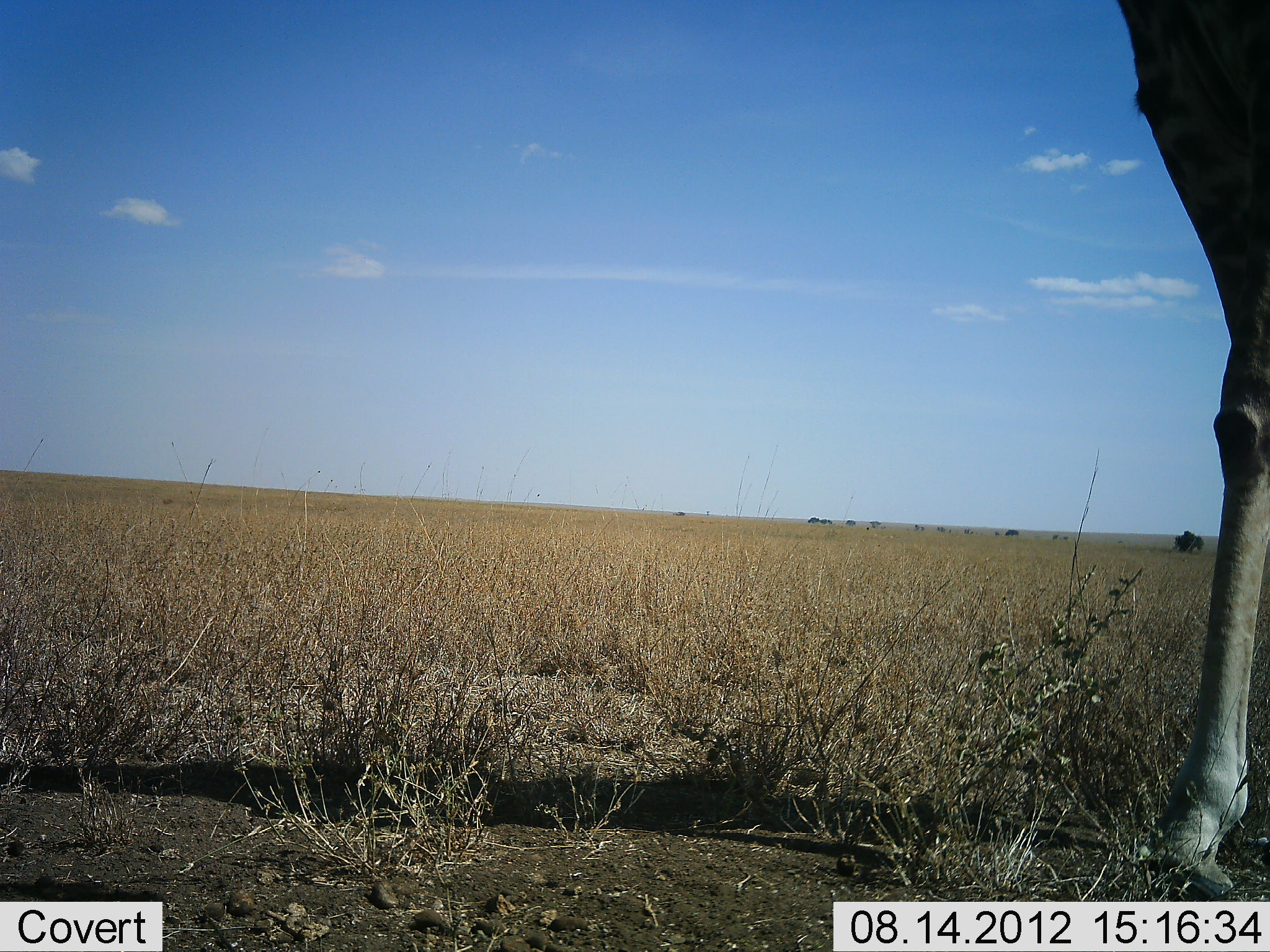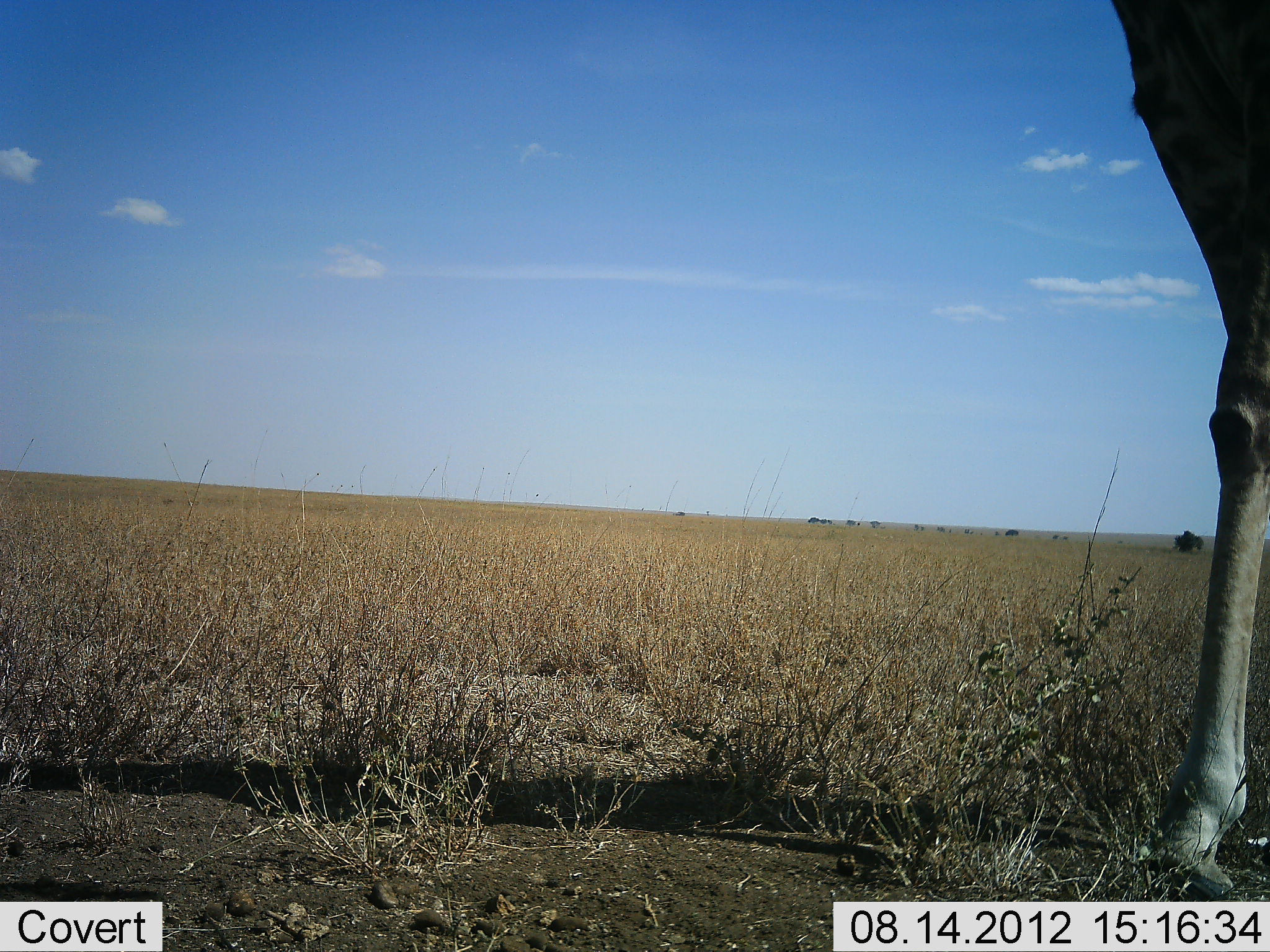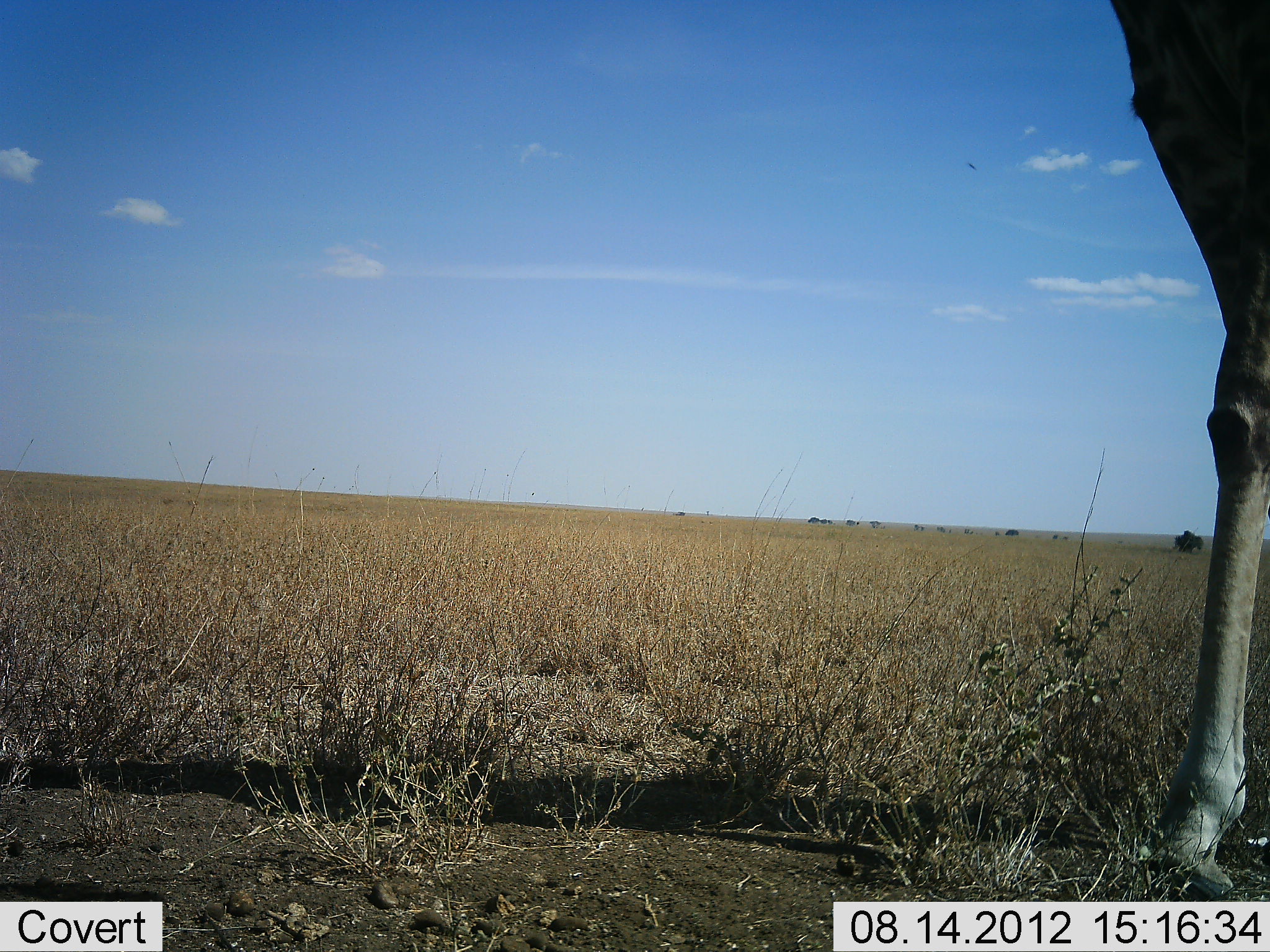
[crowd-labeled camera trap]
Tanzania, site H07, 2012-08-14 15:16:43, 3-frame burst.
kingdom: Animalia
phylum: Chordata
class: Mammalia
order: Artiodactyla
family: Giraffidae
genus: Giraffa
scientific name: Giraffa camelopardalis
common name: giraffe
Giraffe (Giraffa camelopardalis), count 1. Behavior (volunteer vote fractions): standing 90%, resting 0%, moving 10%, interacting 0%. Young present (vote fraction): 0%. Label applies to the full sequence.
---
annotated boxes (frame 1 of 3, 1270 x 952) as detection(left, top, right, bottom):
animal: detection(1116, 0, 1270, 901)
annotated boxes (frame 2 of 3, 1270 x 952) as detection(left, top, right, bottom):
animal: detection(1113, 0, 1270, 901)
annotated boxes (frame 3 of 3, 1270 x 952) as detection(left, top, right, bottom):
animal: detection(1104, 0, 1270, 902)